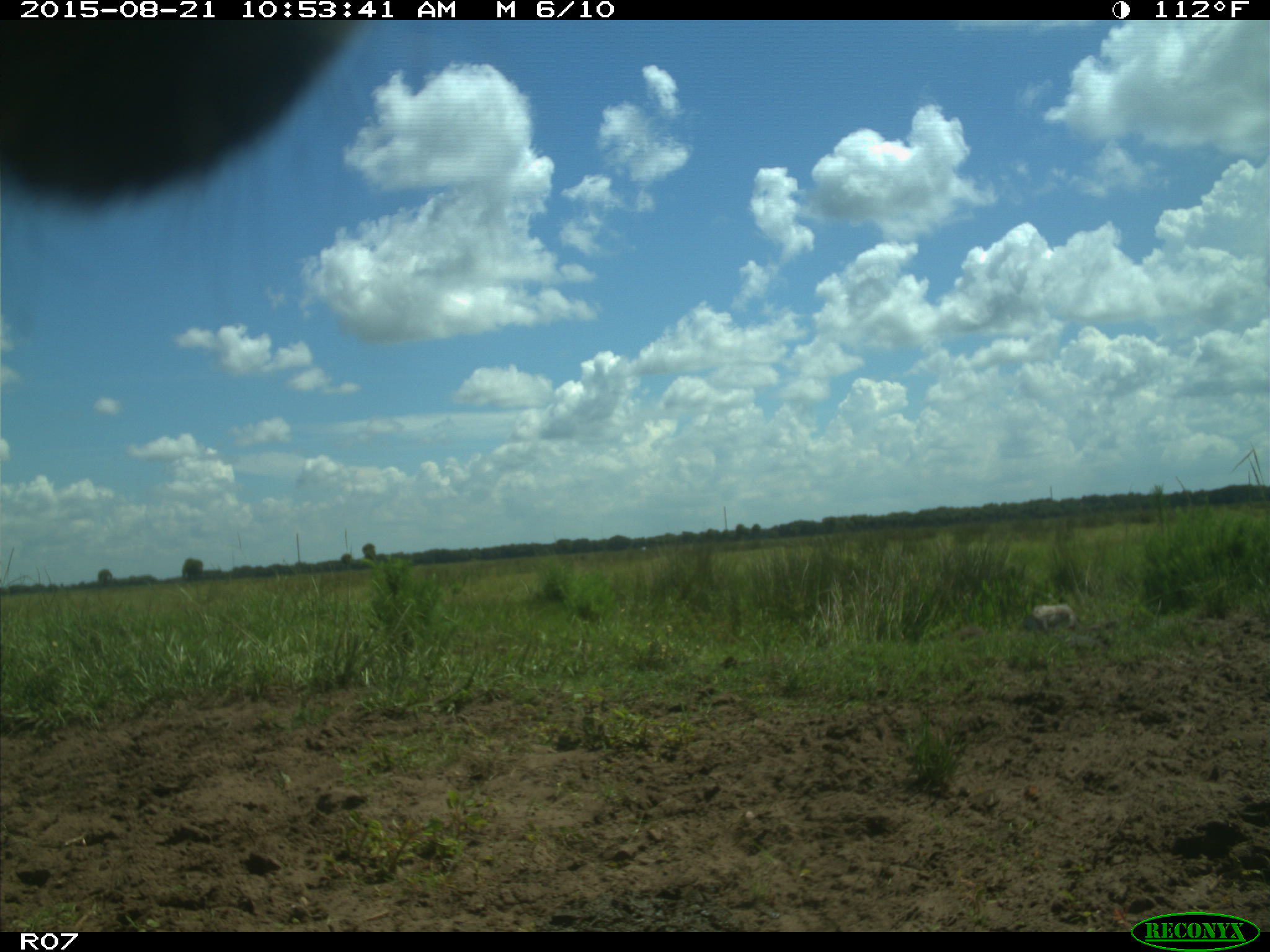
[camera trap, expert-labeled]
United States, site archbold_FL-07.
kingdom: Animalia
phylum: Chordata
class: Mammalia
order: Artiodactyla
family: Bovidae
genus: Bos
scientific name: Bos taurus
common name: domestic cow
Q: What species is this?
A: Bos taurus (domestic cow).